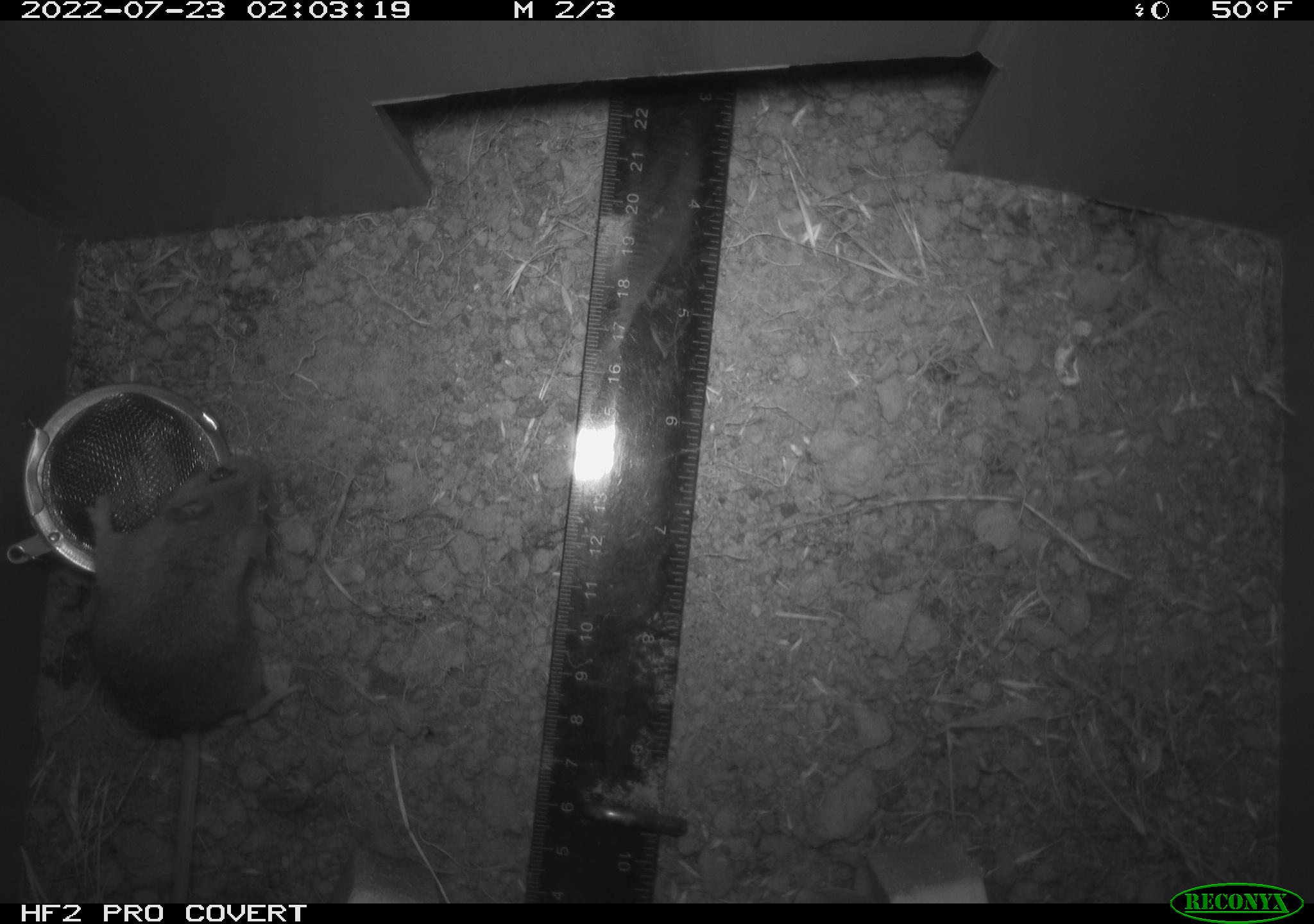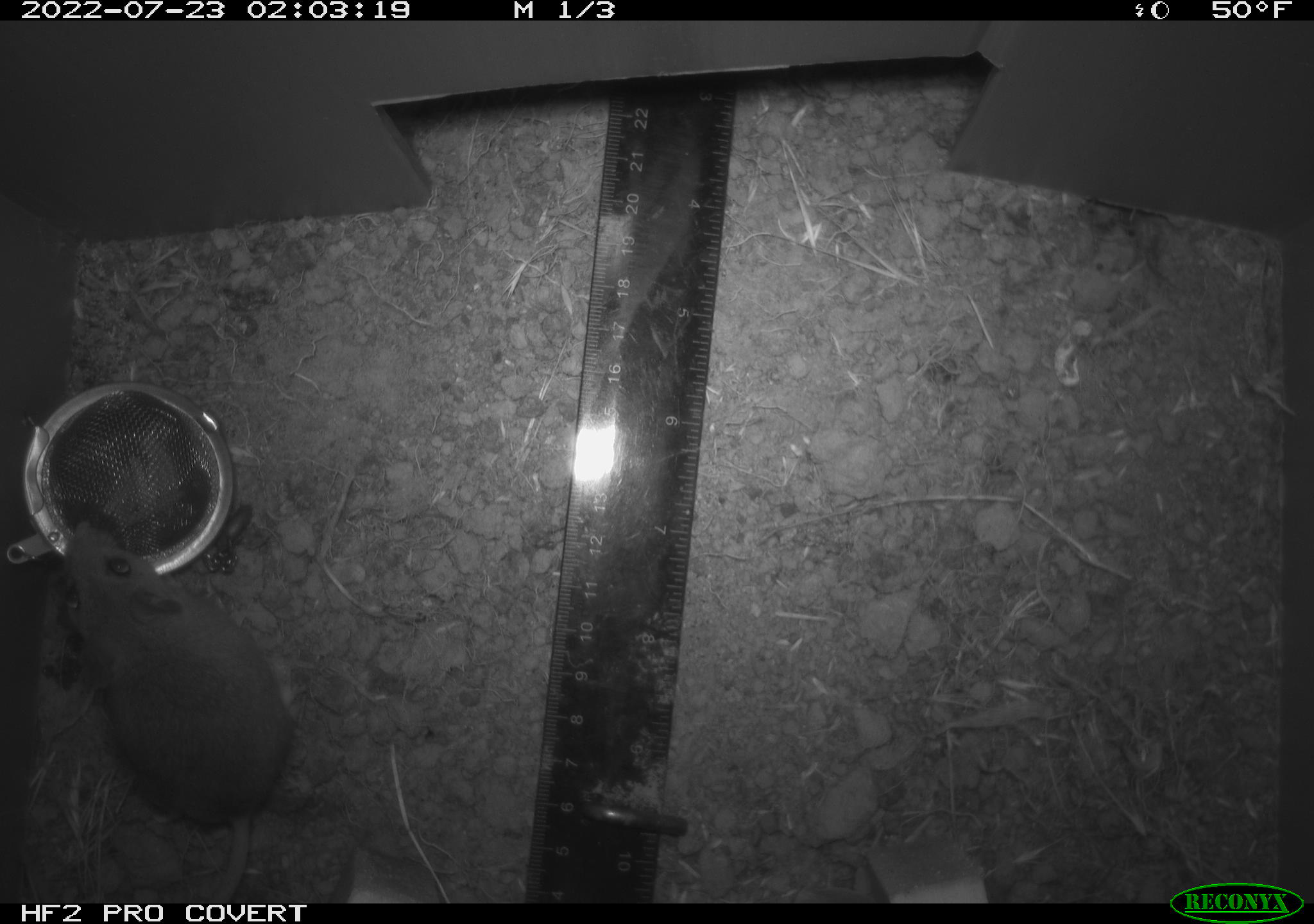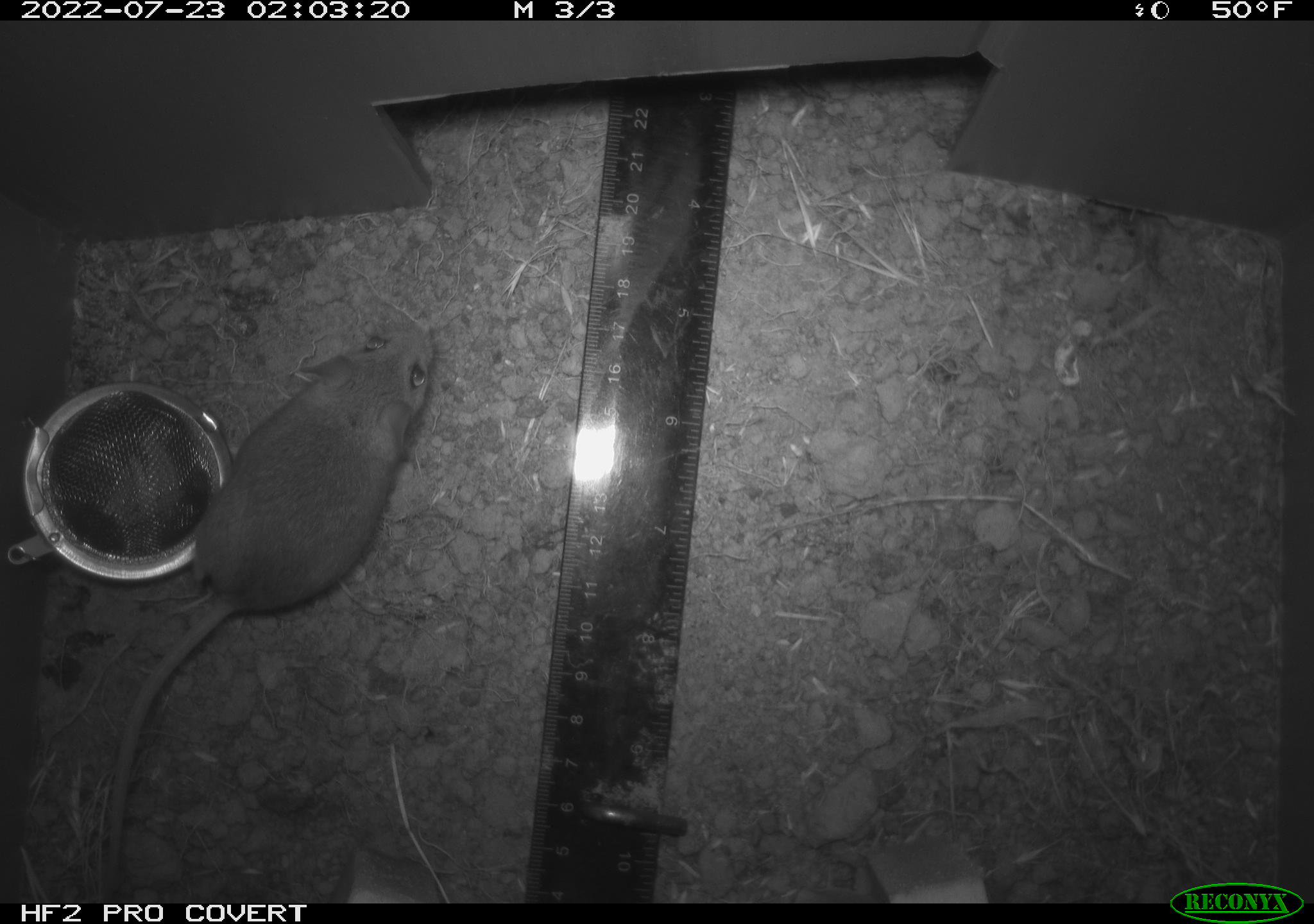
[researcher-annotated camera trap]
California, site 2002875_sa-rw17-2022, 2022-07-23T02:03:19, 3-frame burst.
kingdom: Animalia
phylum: Chordata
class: Mammalia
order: Rodentia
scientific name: Rodentia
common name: mouse species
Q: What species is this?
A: Mouse species (Rodentia).